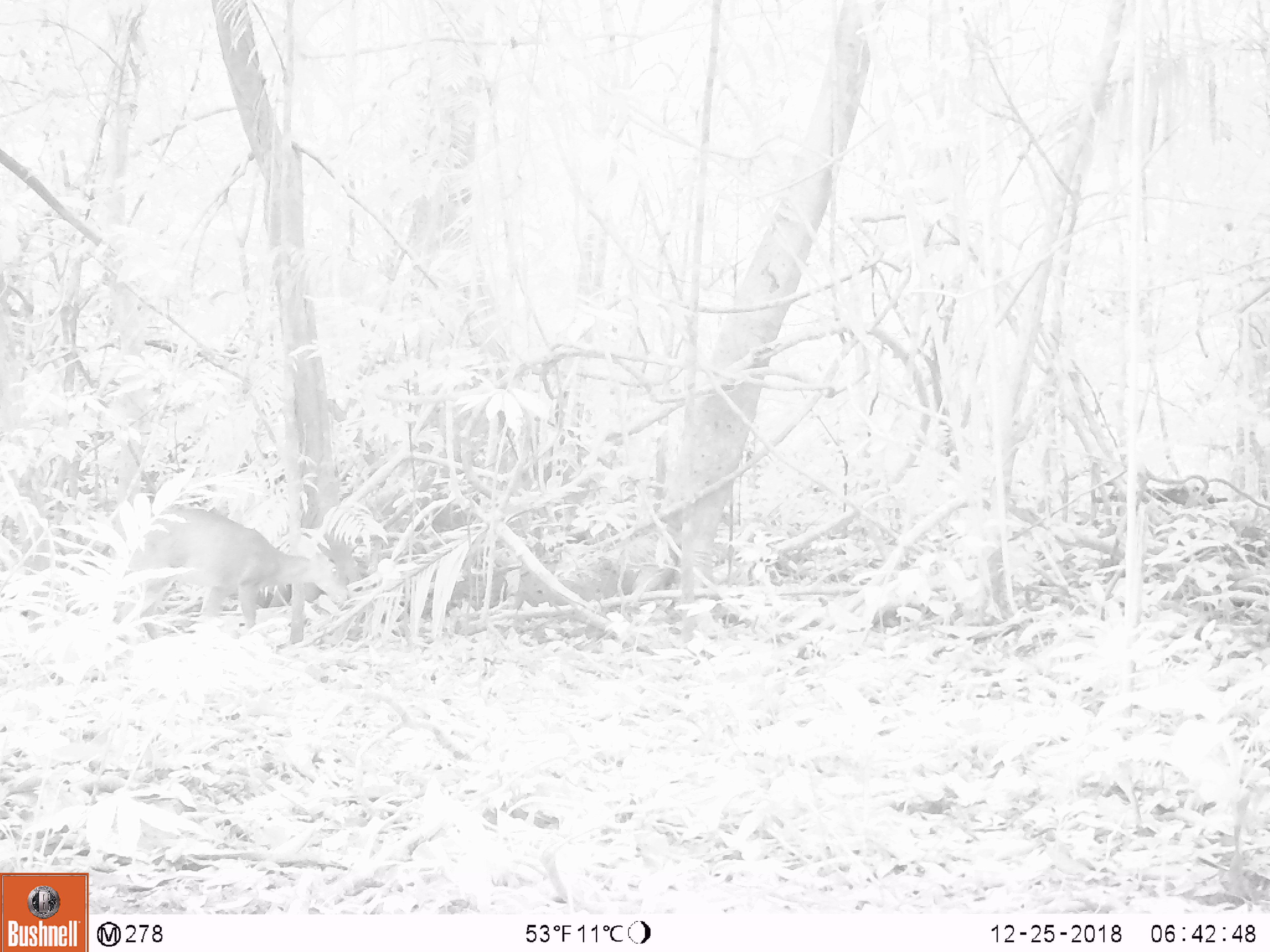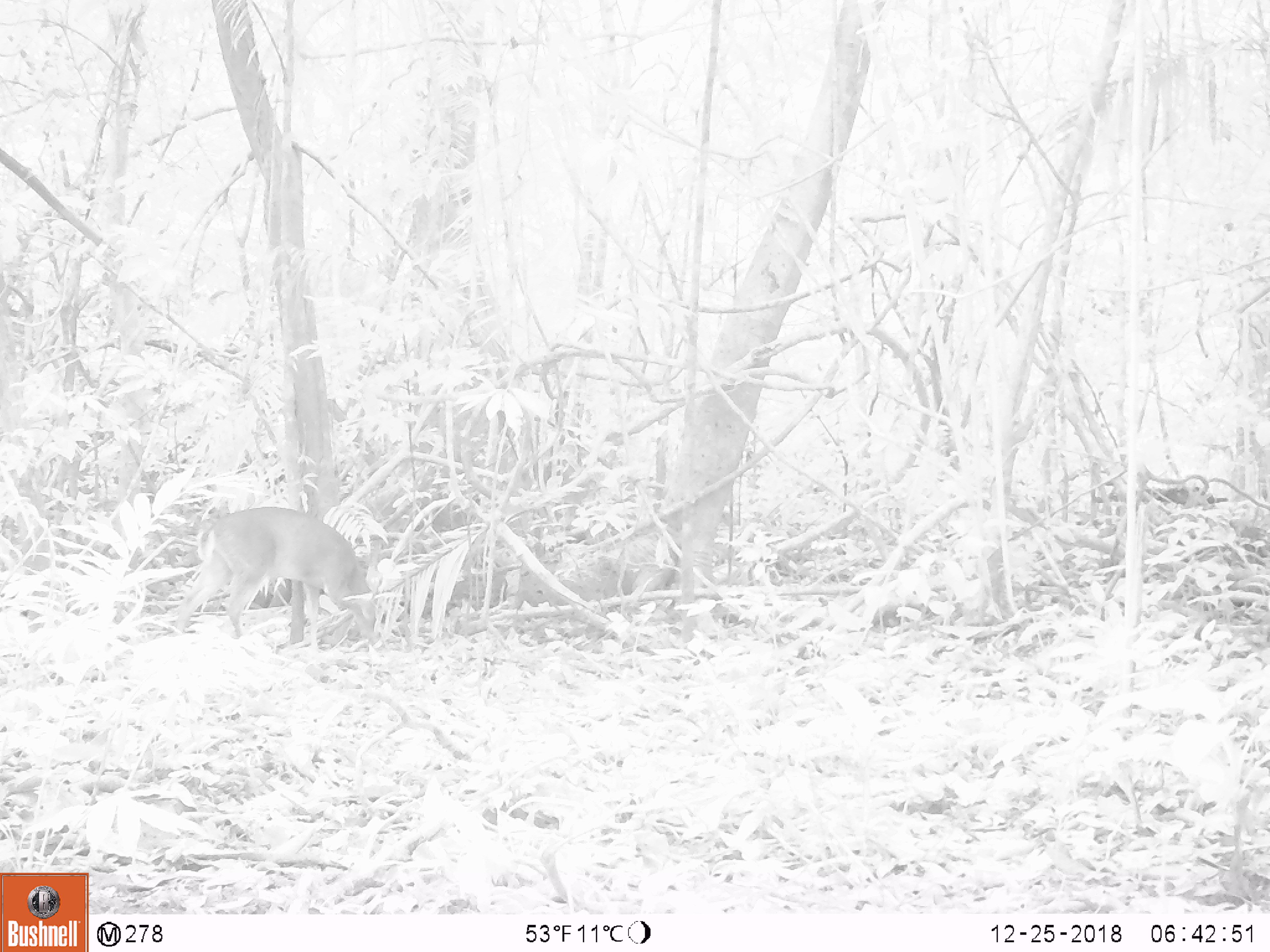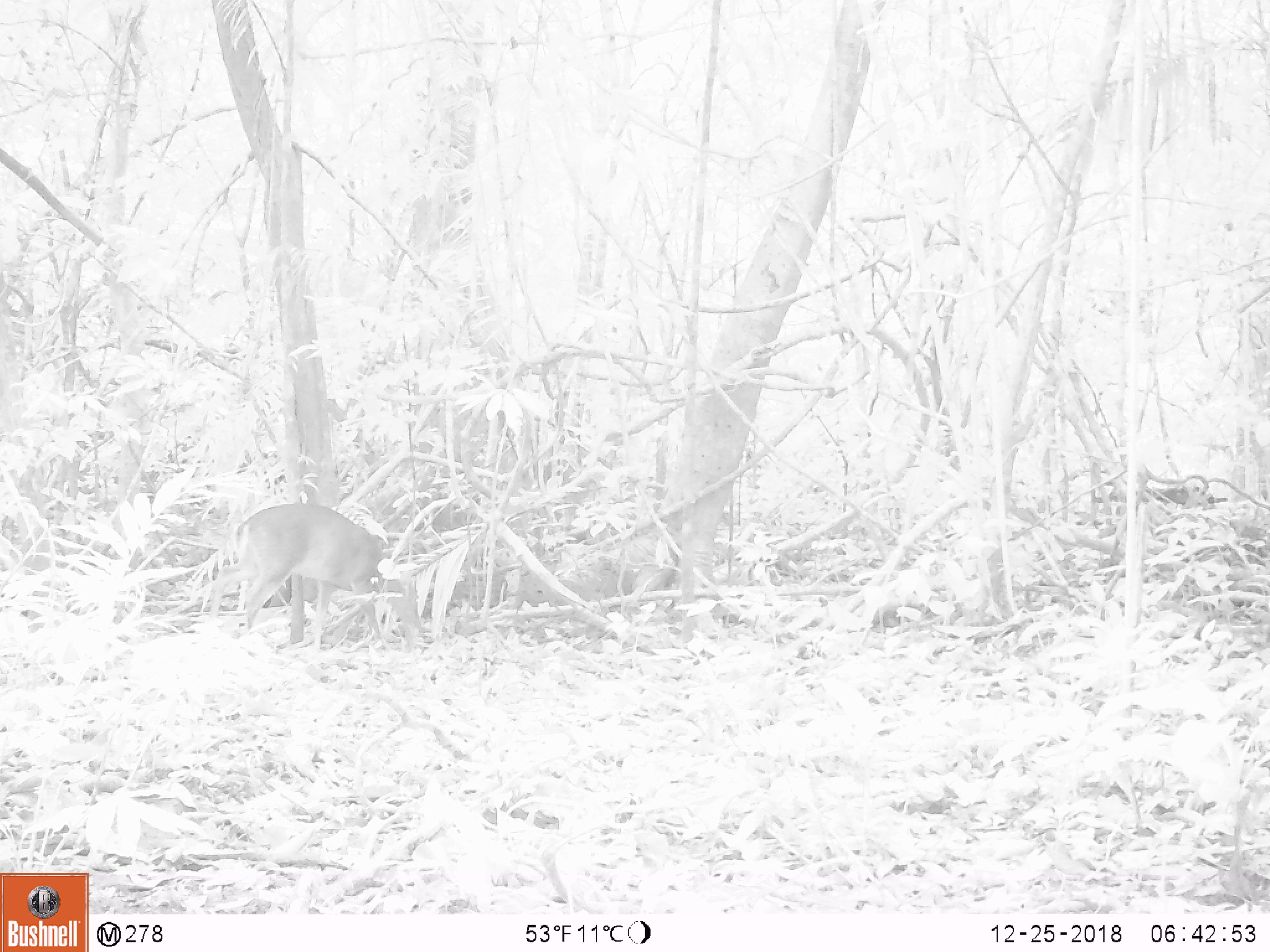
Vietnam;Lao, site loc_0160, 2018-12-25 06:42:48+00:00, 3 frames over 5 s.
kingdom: Animalia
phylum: Chordata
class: Mammalia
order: Artiodactyla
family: Cervidae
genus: Muntiacus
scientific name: Muntiacus vuquangensis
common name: large-antlered muntjac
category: large antlered muntjac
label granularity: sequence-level